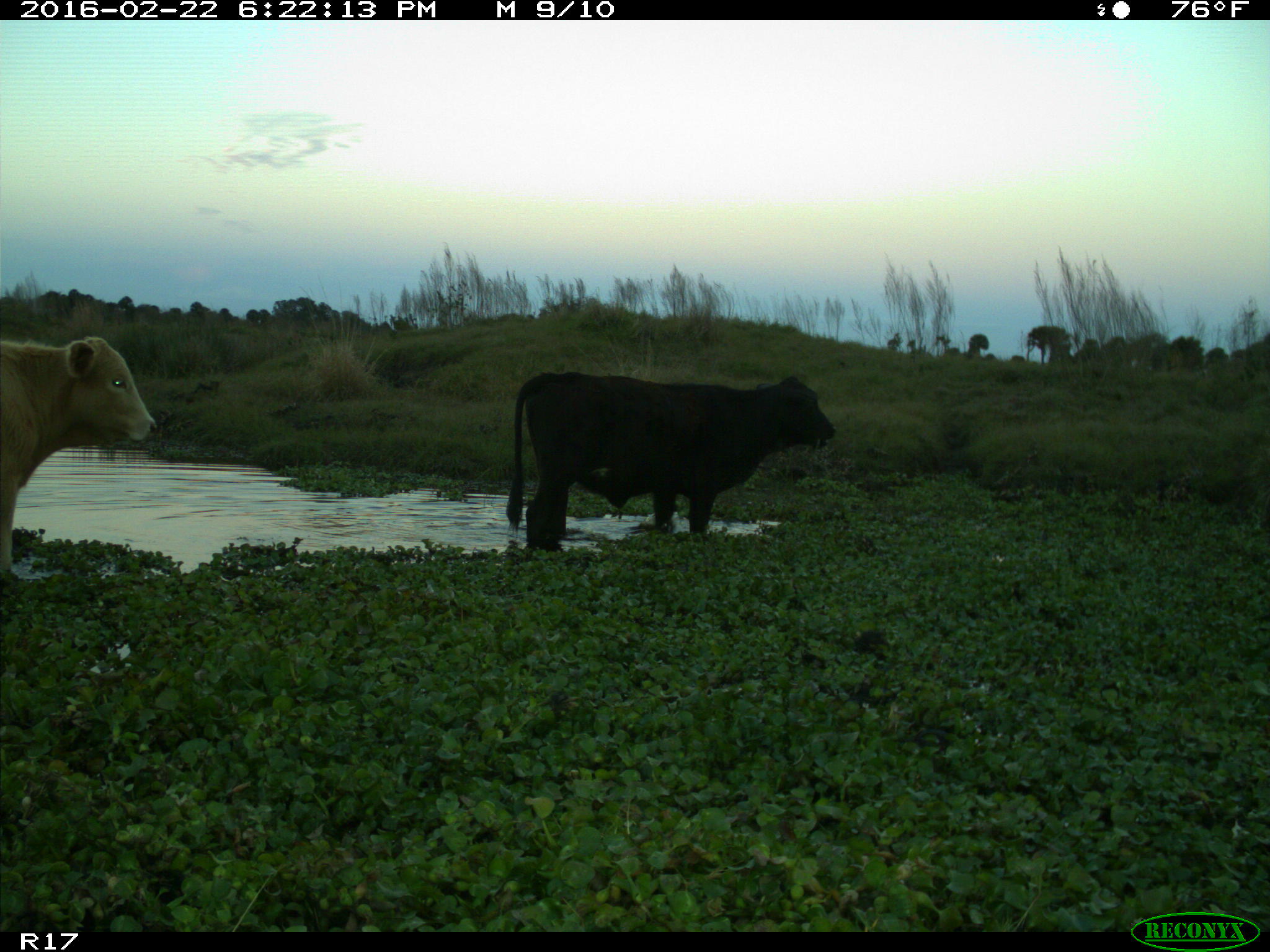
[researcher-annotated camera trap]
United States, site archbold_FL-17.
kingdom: Animalia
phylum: Chordata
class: Mammalia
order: Artiodactyla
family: Bovidae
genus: Bos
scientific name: Bos taurus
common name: domestic cow